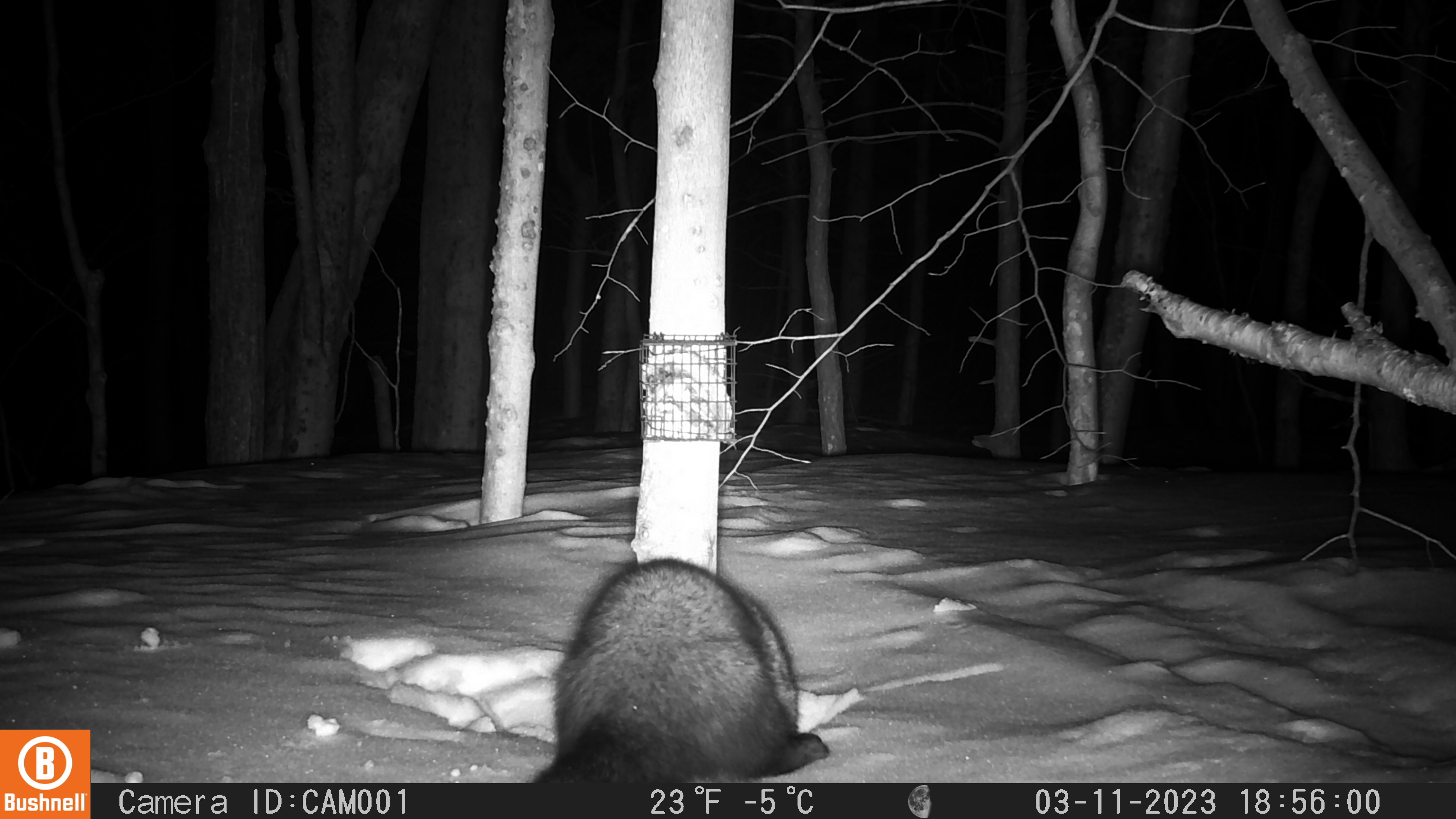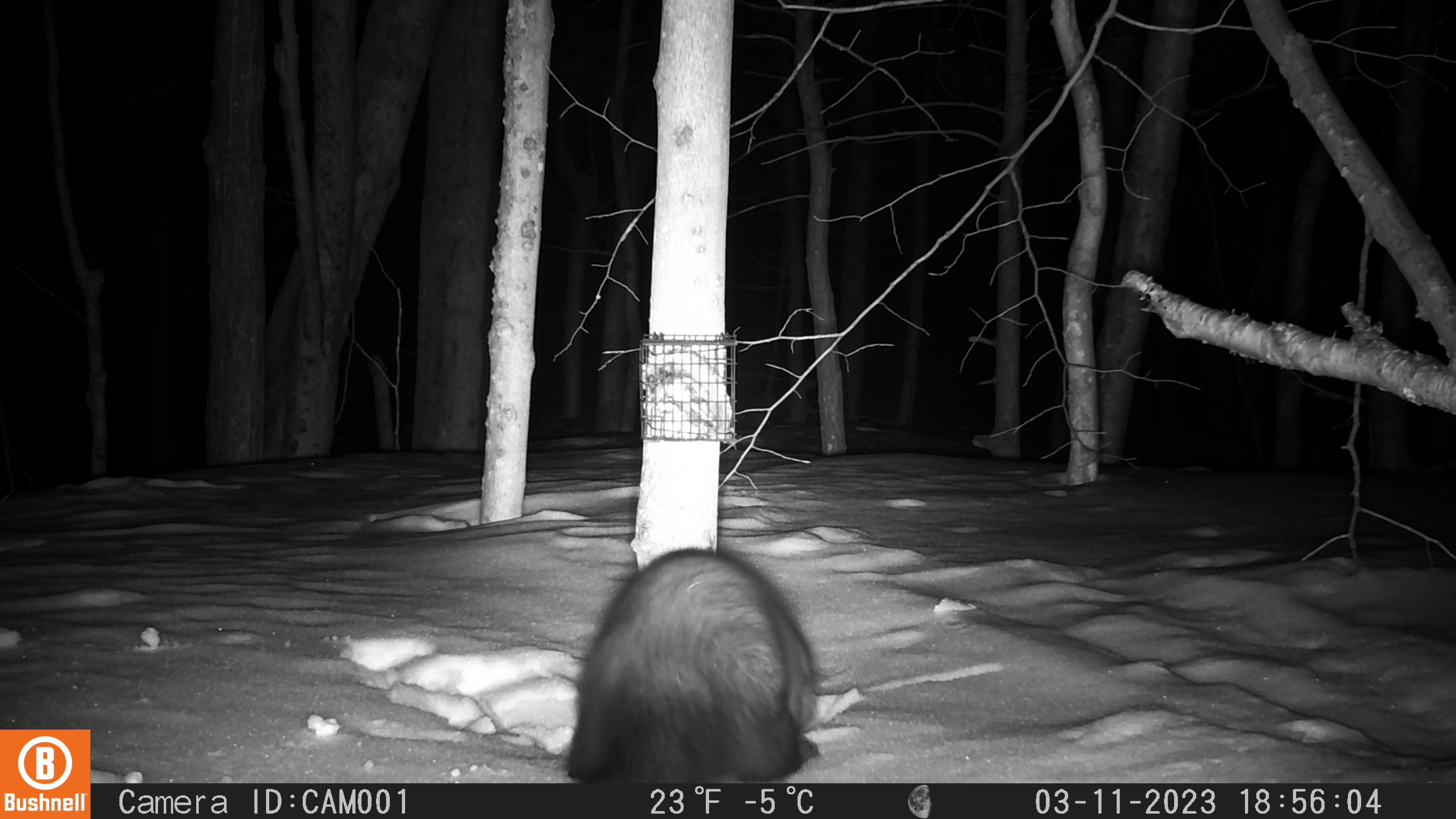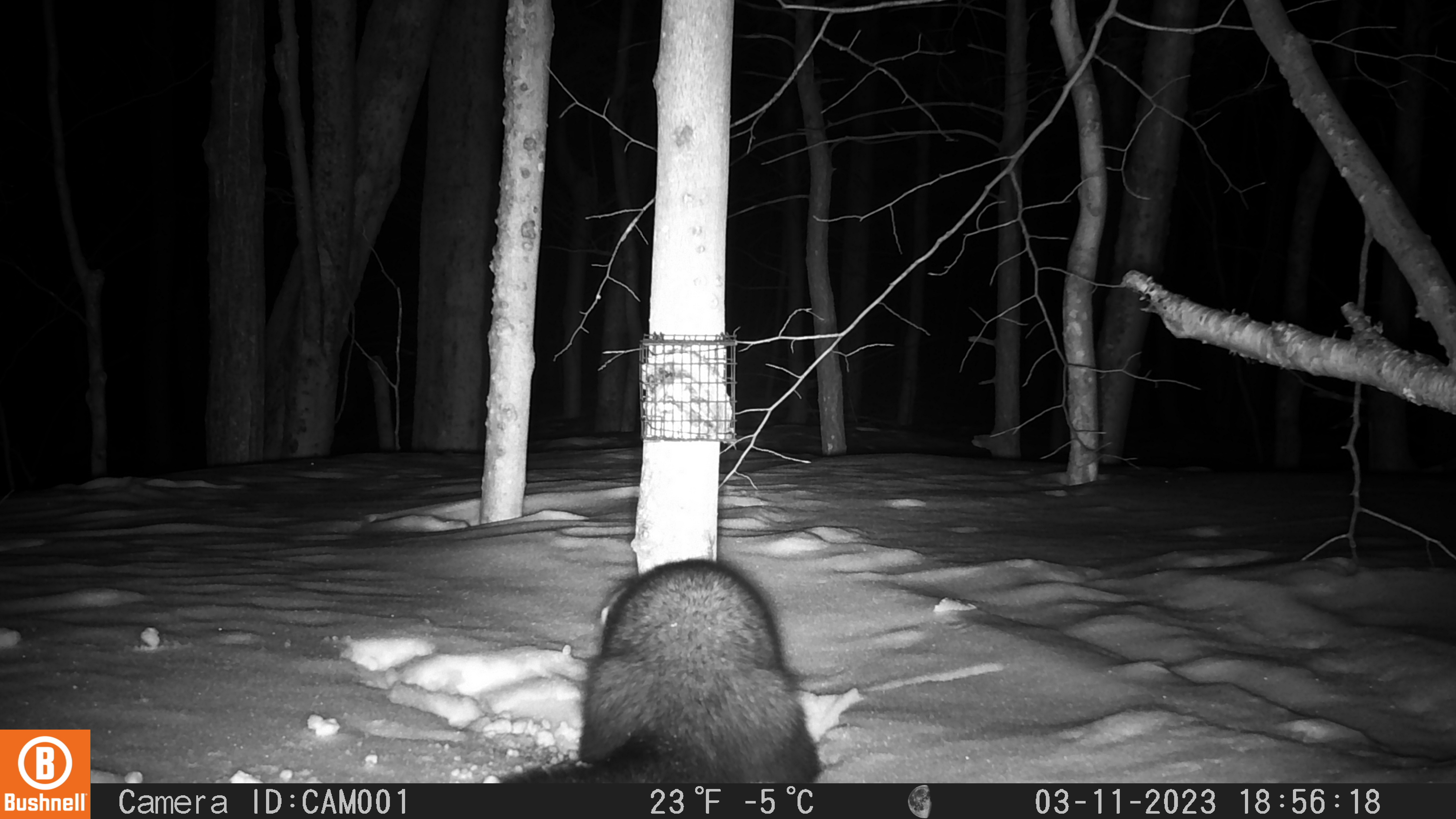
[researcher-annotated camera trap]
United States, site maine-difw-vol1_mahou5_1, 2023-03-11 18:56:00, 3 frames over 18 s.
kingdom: Animalia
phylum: Chordata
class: Mammalia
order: Carnivora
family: Mustelidae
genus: Pekania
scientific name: Pekania pennanti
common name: fisher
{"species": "fisher (Pekania pennanti)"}